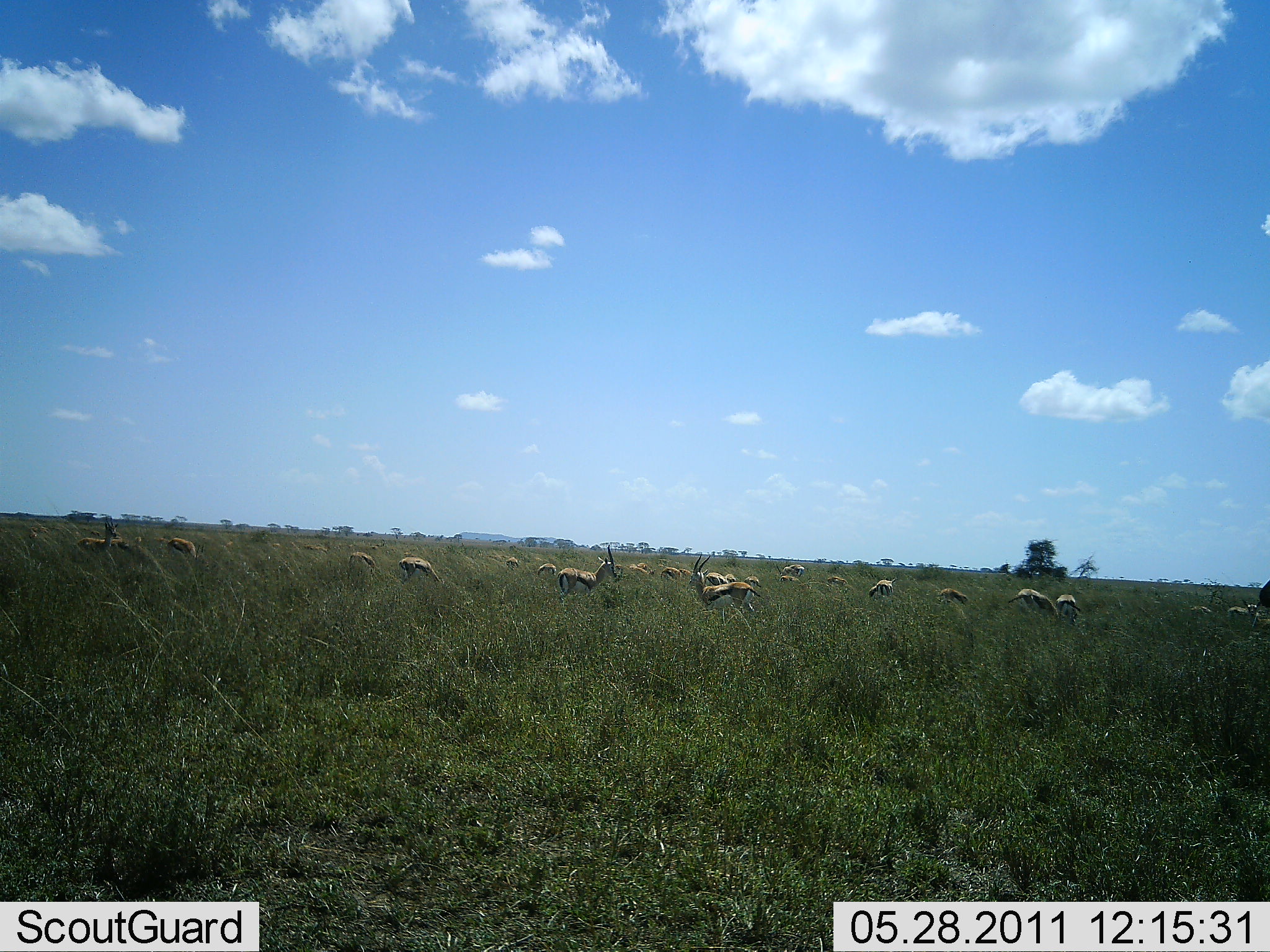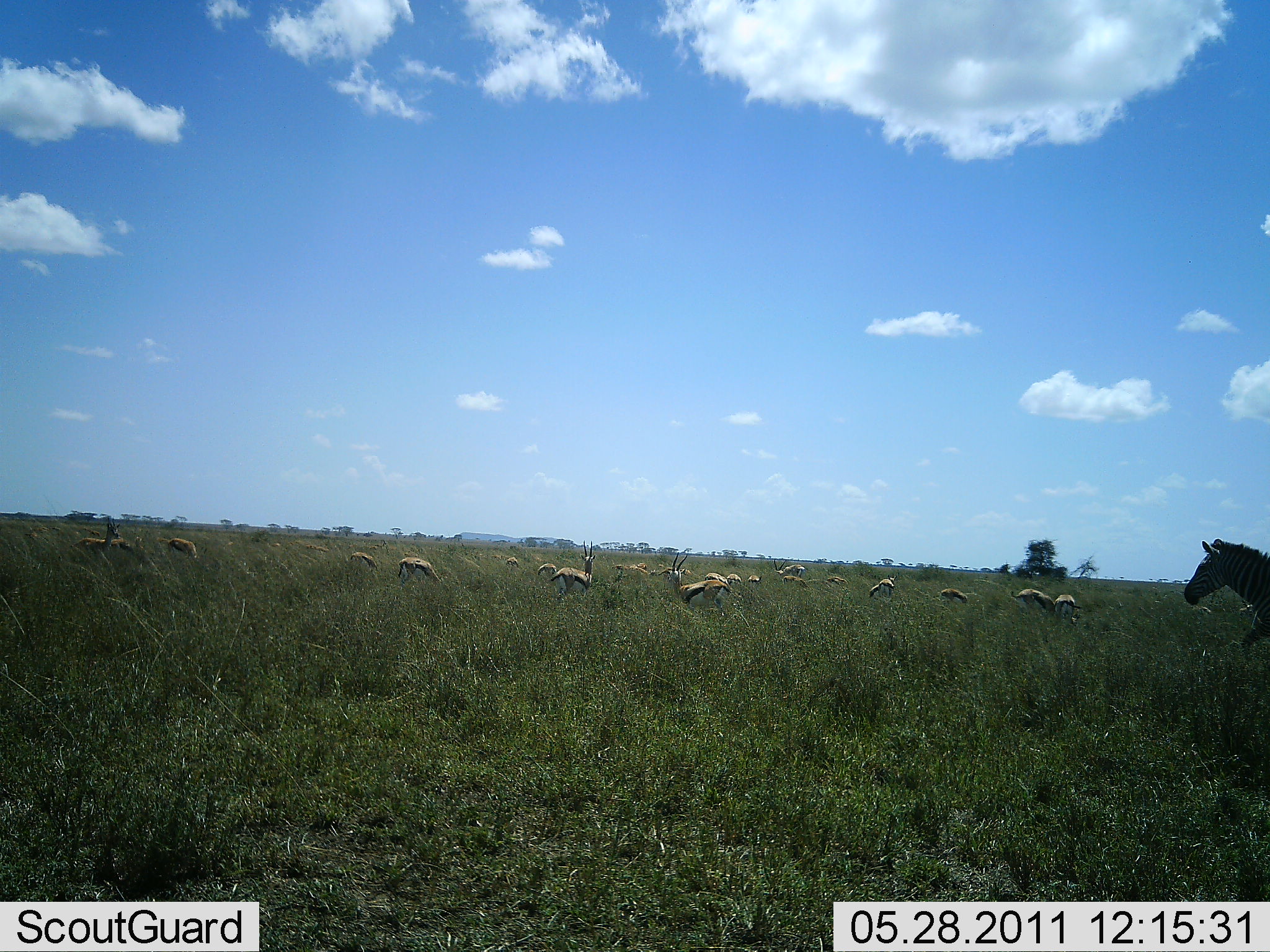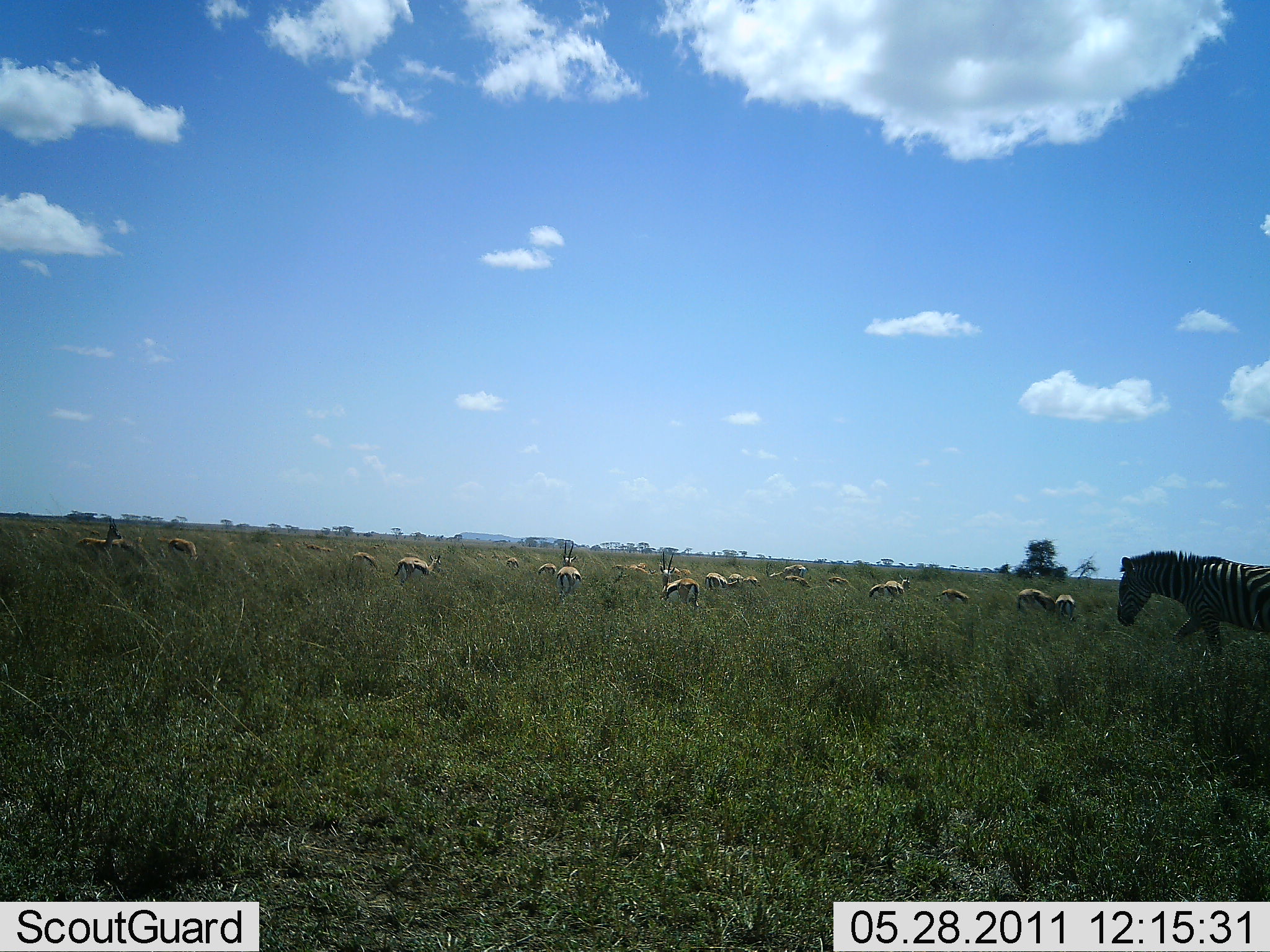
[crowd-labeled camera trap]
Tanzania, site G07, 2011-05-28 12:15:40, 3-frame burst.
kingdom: Animalia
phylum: Chordata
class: Mammalia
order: Artiodactyla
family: Bovidae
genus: Eudorcas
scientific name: Eudorcas thomsonii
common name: thomson's gazelle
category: gazellethomsons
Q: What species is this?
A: Gazellethomsons (thomson's gazelle) (Eudorcas thomsonii).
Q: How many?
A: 11-50.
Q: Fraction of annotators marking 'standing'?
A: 84%.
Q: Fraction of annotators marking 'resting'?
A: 11%.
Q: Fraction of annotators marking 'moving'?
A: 26%.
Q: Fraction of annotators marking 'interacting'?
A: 11%.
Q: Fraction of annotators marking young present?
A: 0%.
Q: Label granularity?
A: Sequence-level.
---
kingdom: Animalia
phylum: Chordata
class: Mammalia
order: Perissodactyla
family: Equidae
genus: Equus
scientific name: Equus quagga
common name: plains zebra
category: zebra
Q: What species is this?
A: Zebra (plains zebra) (Equus quagga).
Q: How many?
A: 1.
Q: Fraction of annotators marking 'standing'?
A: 0%.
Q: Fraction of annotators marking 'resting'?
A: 0%.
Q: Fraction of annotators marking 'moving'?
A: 100%.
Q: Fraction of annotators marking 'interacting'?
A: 0%.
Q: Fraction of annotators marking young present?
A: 0%.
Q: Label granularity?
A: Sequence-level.